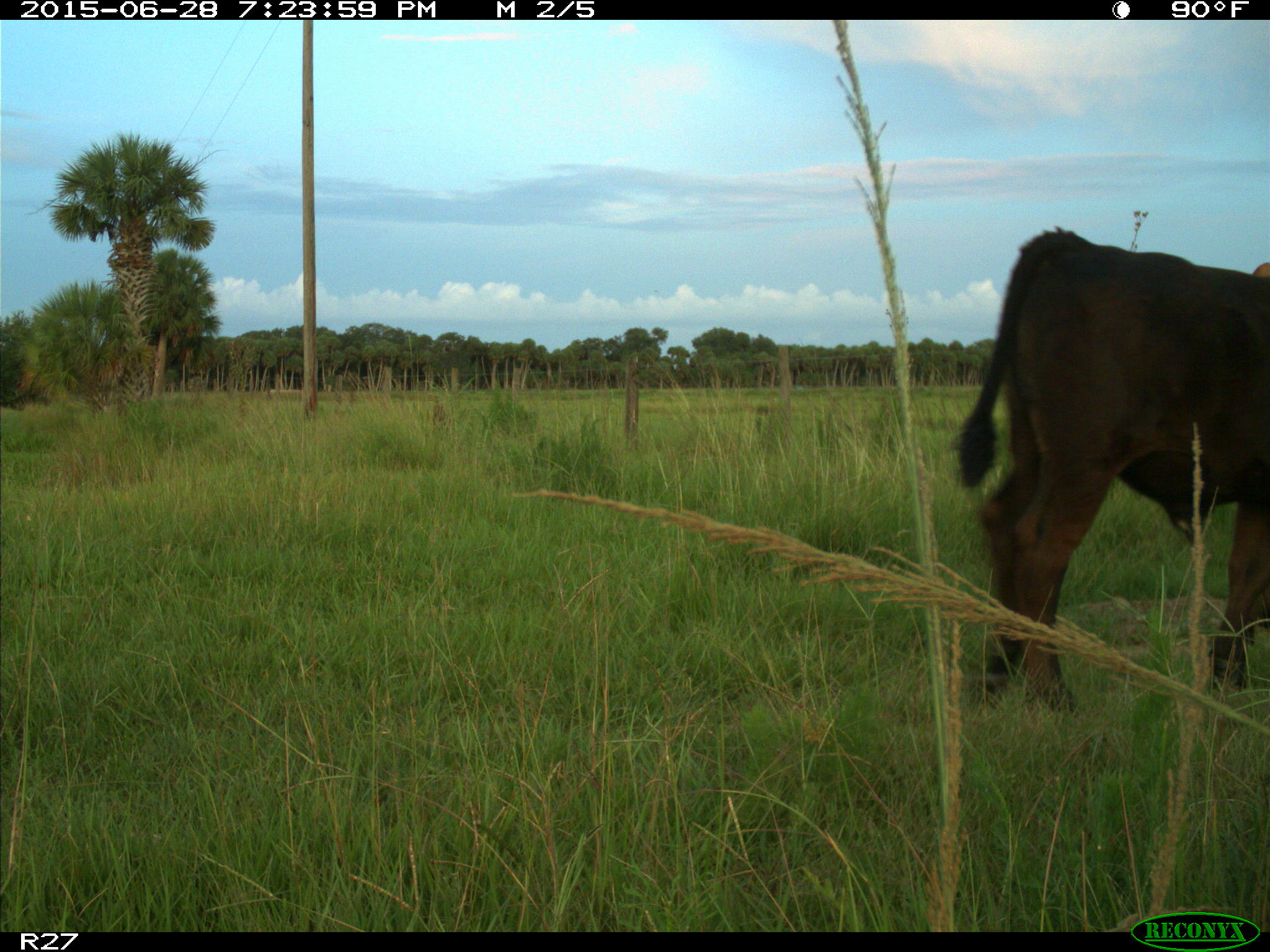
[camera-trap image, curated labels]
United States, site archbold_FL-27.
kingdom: Animalia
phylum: Chordata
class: Mammalia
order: Artiodactyla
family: Bovidae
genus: Bos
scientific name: Bos taurus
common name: domestic cow